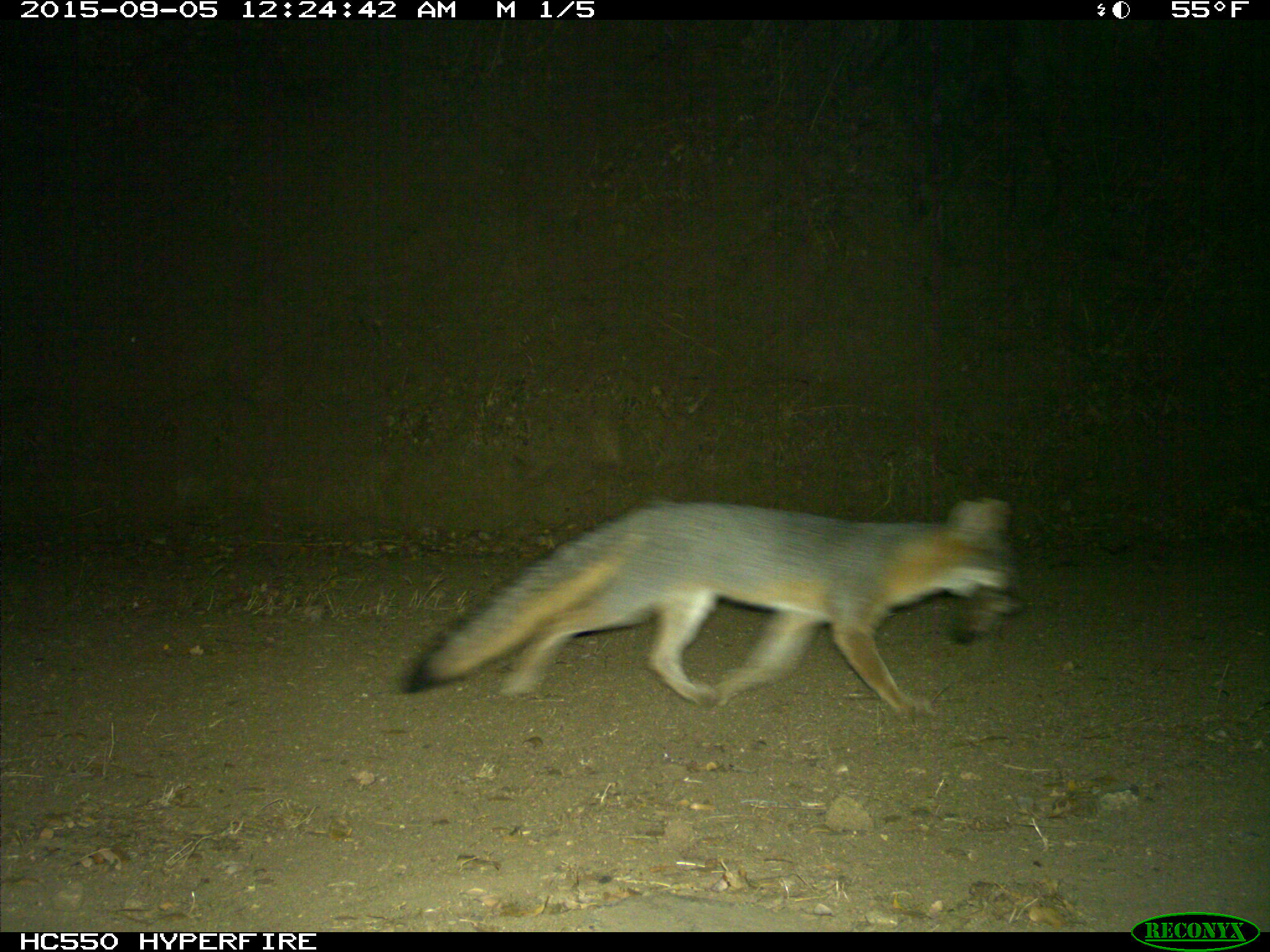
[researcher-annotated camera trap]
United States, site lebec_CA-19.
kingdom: Animalia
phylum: Chordata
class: Mammalia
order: Carnivora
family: Canidae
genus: Urocyon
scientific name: Urocyon cinereoargenteus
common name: gray fox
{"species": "Urocyon cinereoargenteus (gray fox)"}